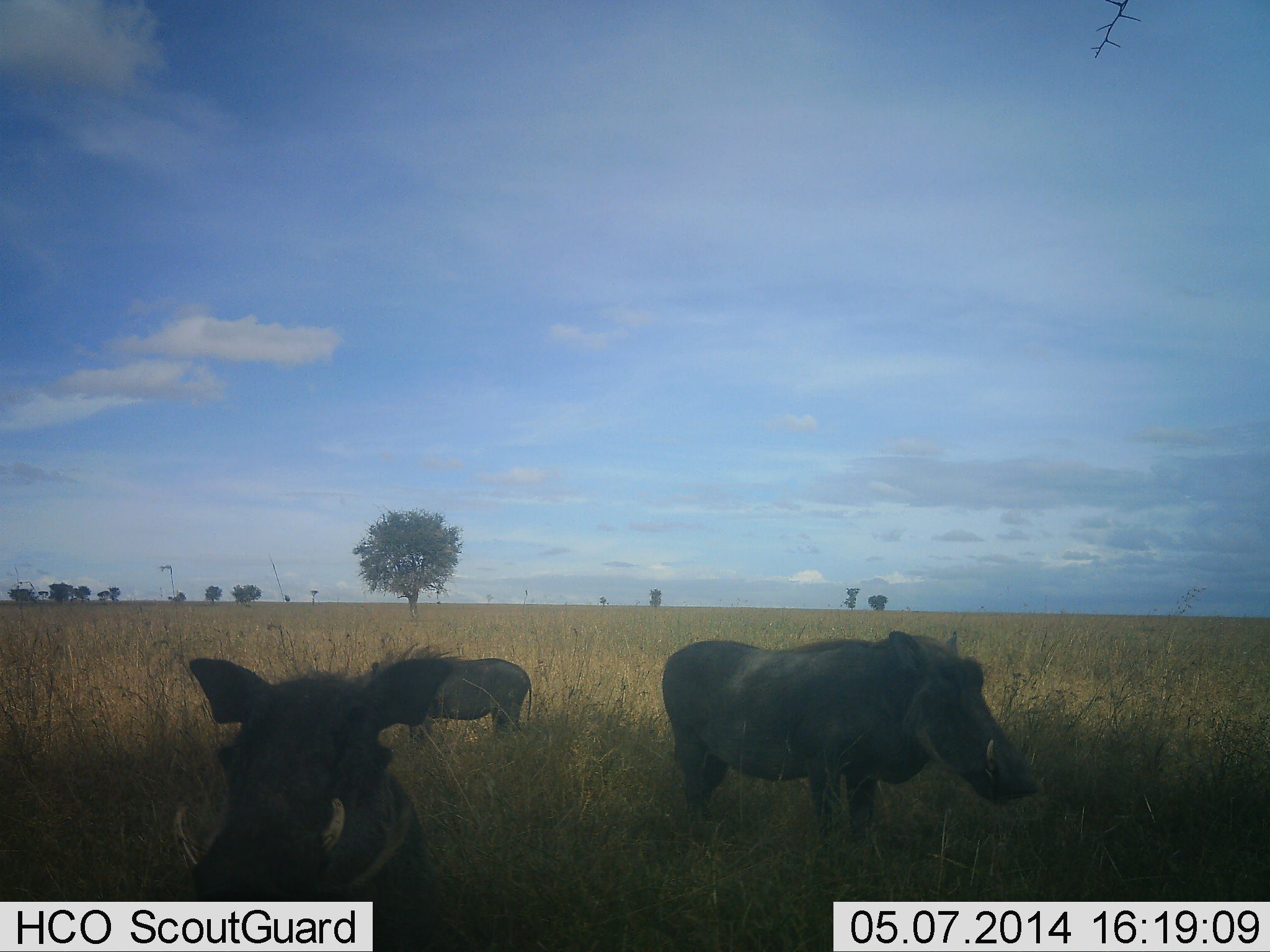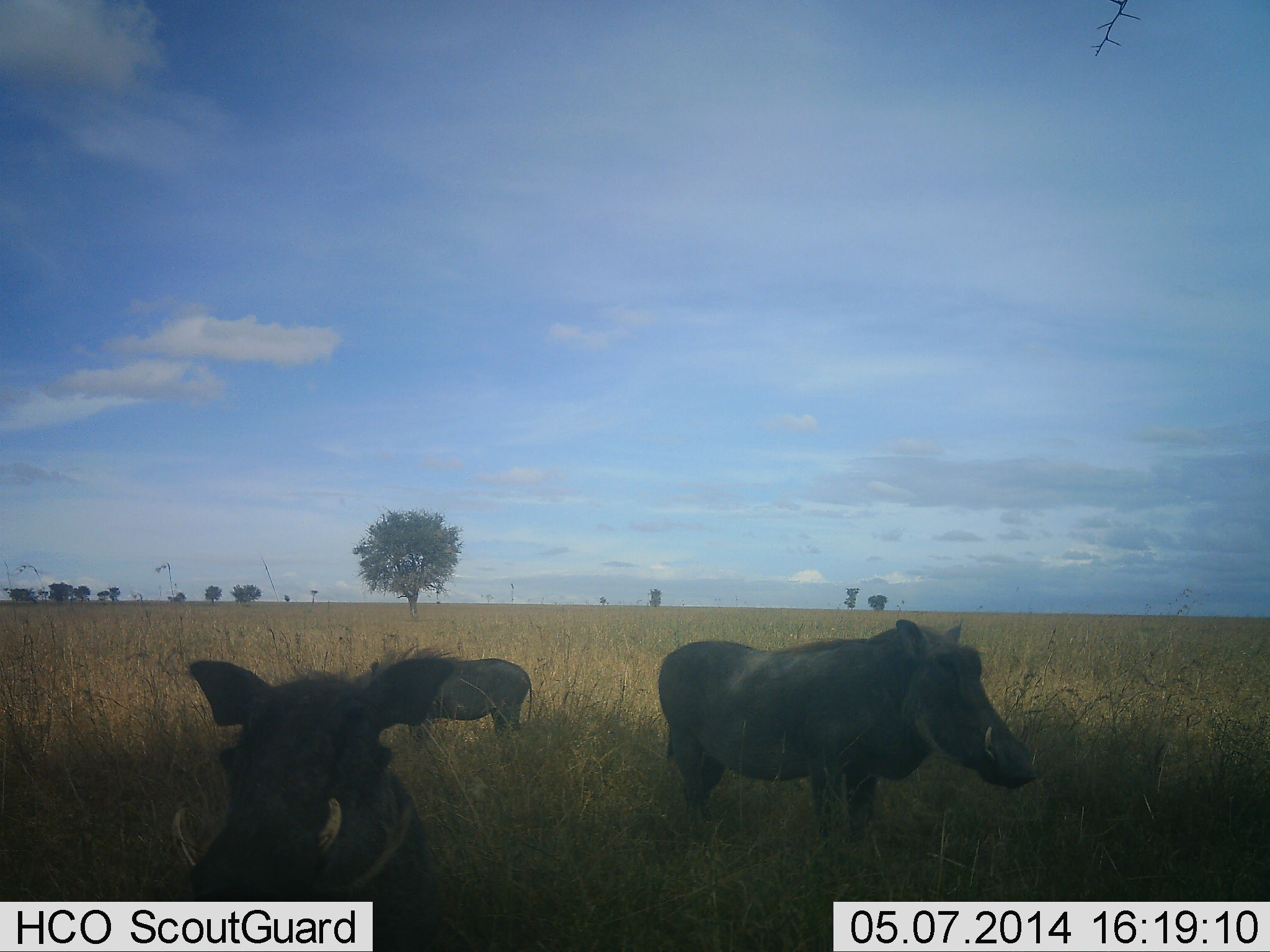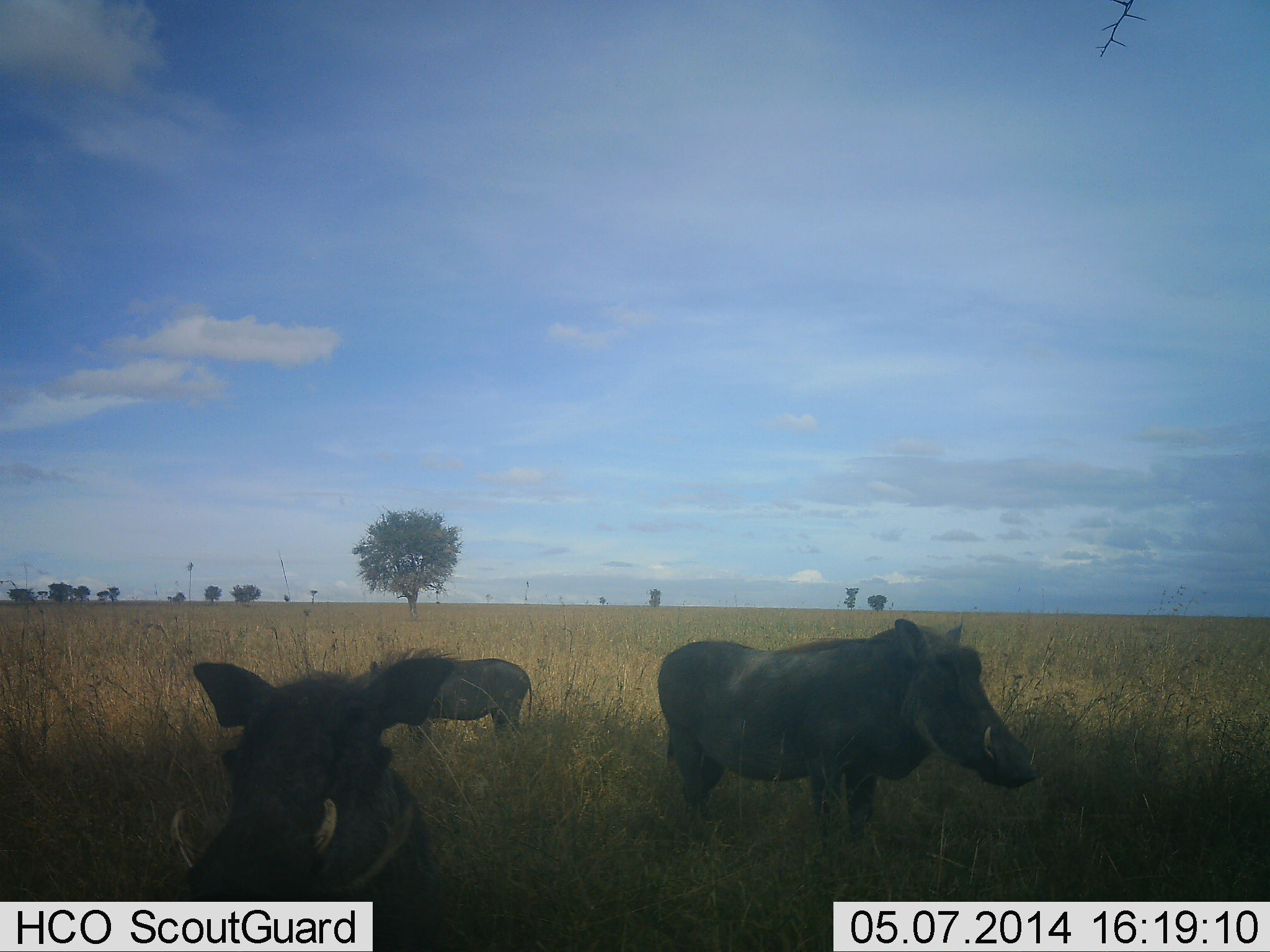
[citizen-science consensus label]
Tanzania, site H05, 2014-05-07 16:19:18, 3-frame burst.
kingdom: Animalia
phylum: Chordata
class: Mammalia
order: Artiodactyla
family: Suidae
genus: Phacochoerus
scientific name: Phacochoerus africanus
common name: warthog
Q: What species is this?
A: Warthog (Phacochoerus africanus).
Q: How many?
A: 3.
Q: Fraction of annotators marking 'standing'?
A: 90%.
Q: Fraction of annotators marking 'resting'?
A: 10%.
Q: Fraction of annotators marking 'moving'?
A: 10%.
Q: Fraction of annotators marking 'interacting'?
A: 10%.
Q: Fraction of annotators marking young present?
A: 0%.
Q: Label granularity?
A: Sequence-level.